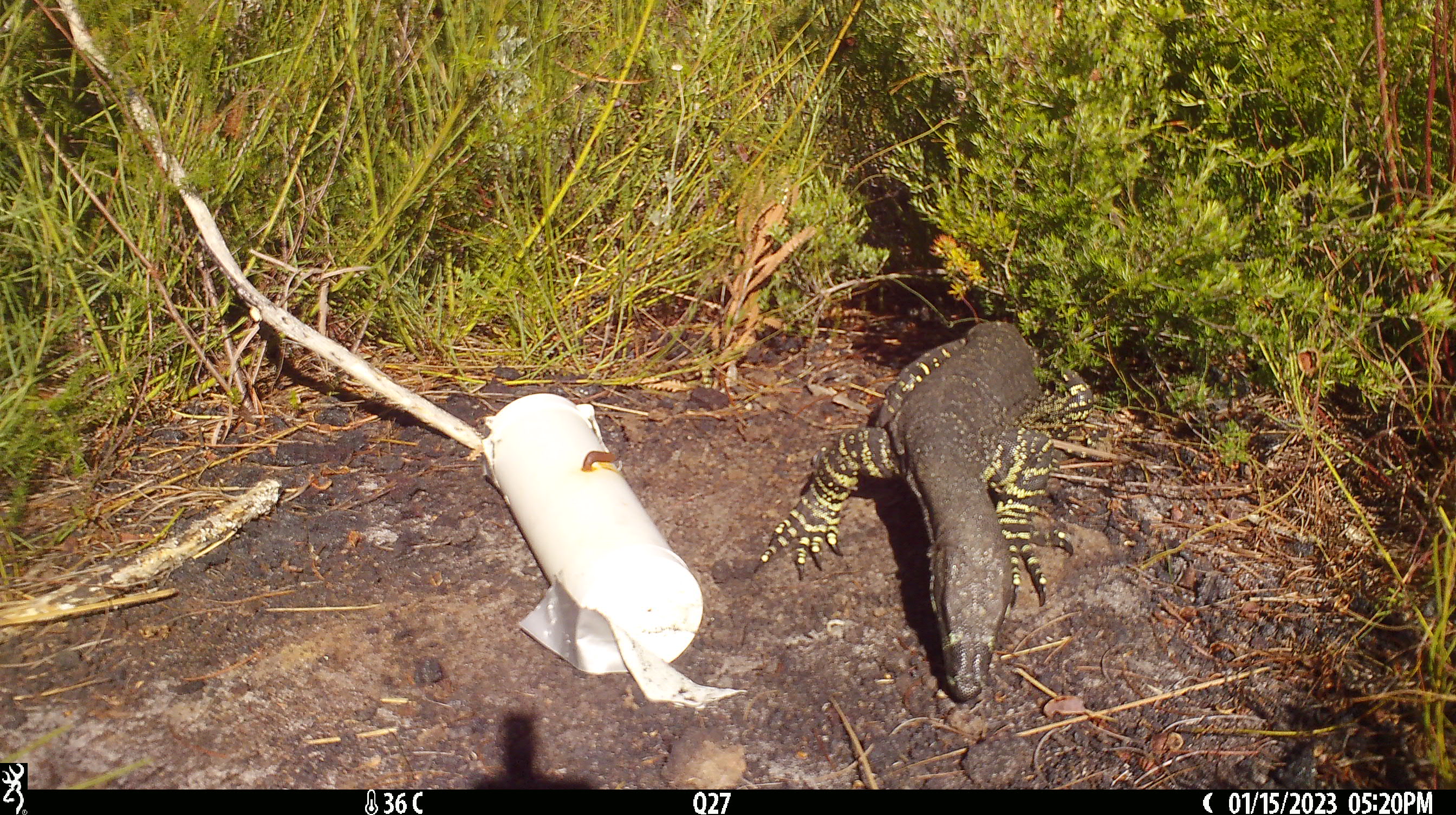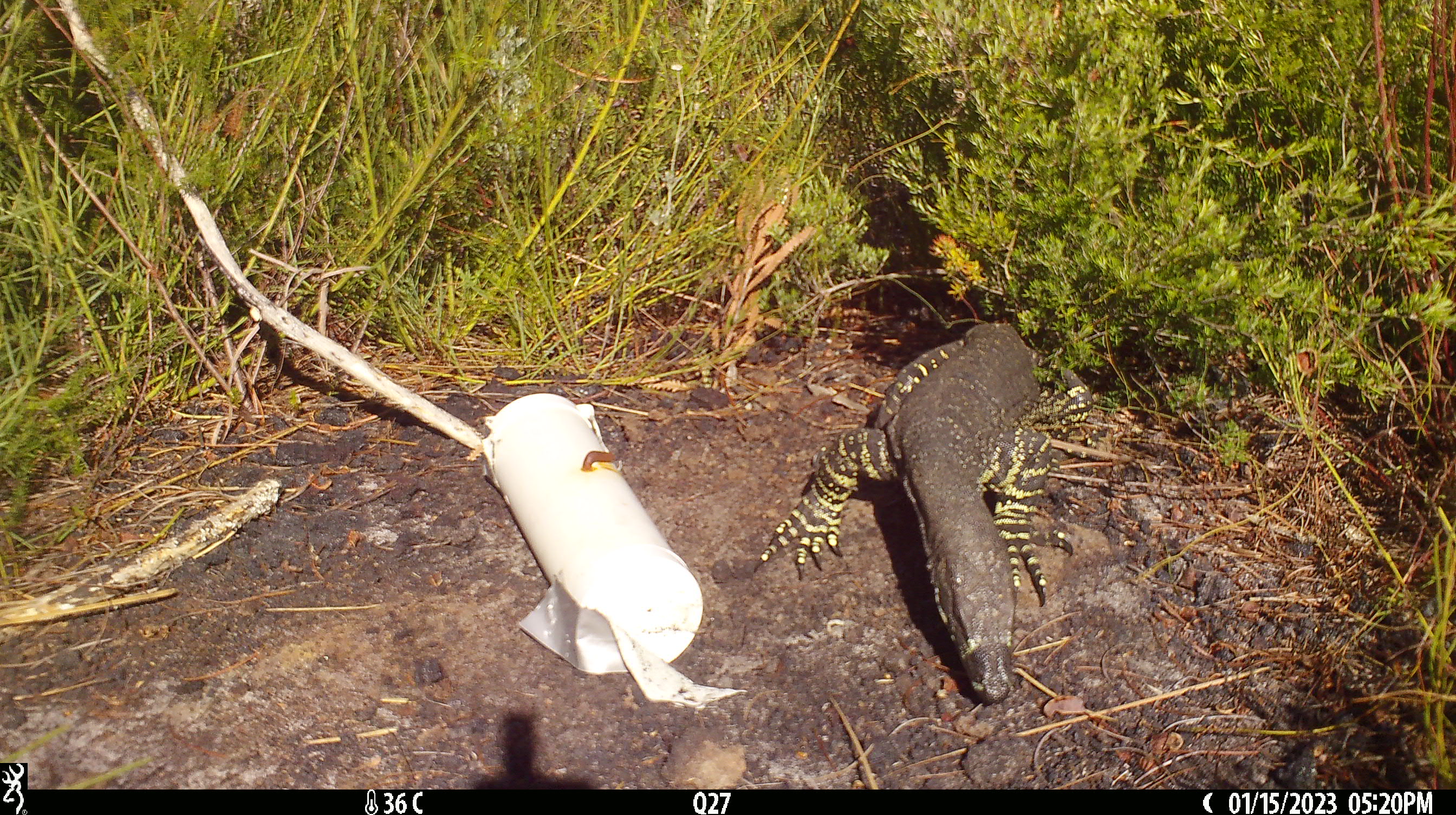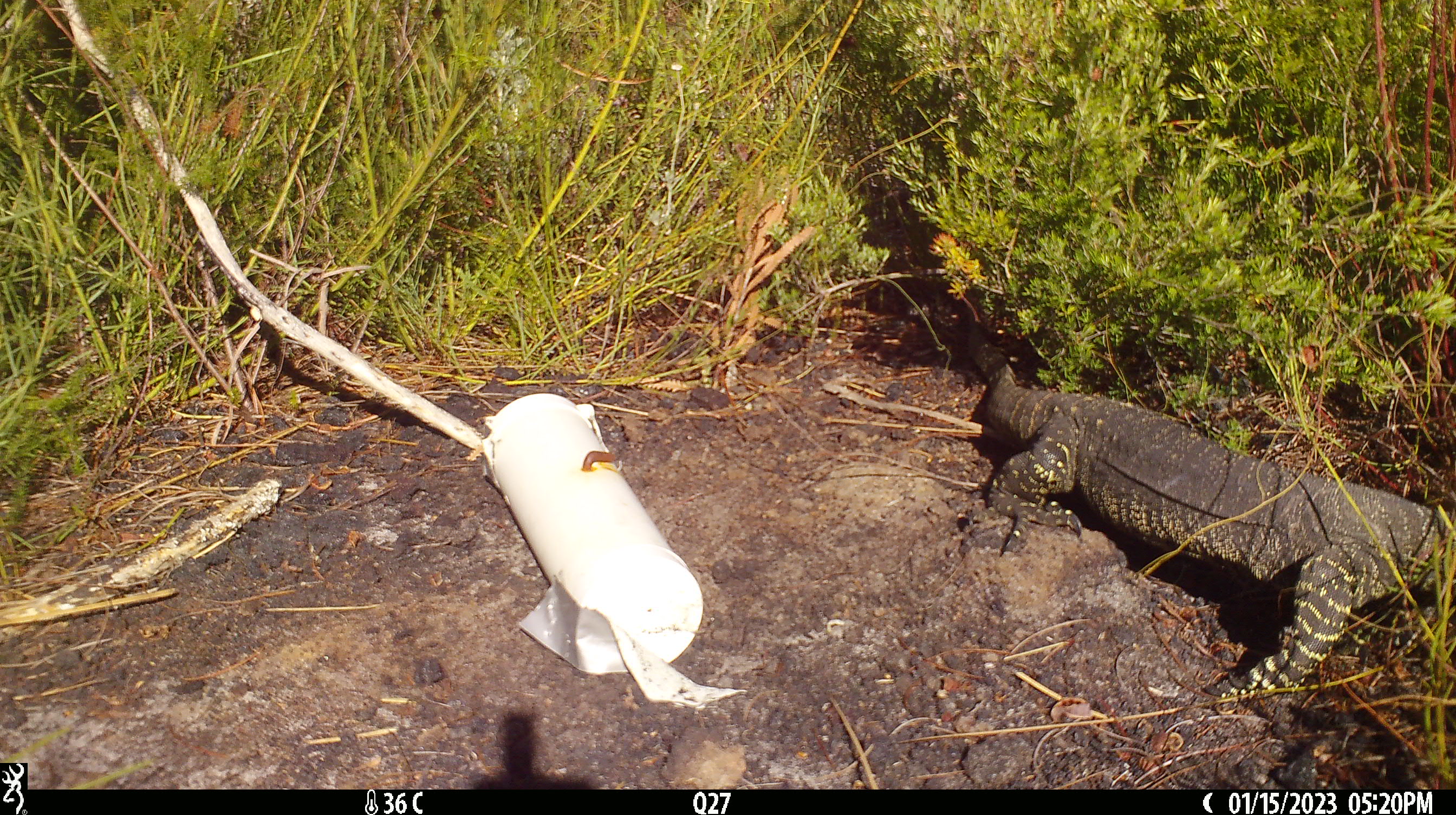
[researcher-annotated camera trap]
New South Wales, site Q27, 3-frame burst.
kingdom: Animalia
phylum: Chordata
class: Reptilia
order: Squamata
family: Varanidae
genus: Varanus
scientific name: Varanus varius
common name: lace monitor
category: goanna